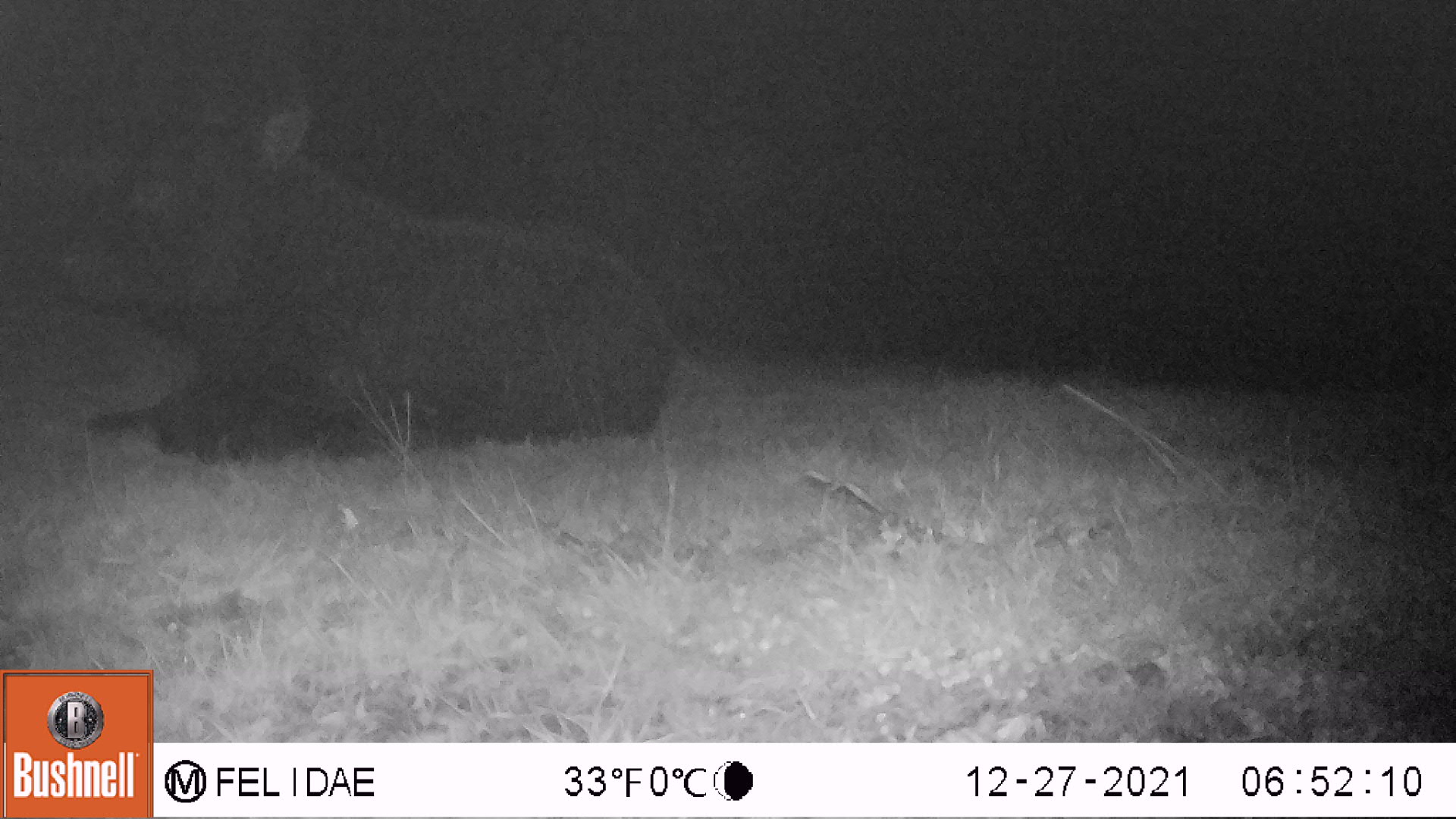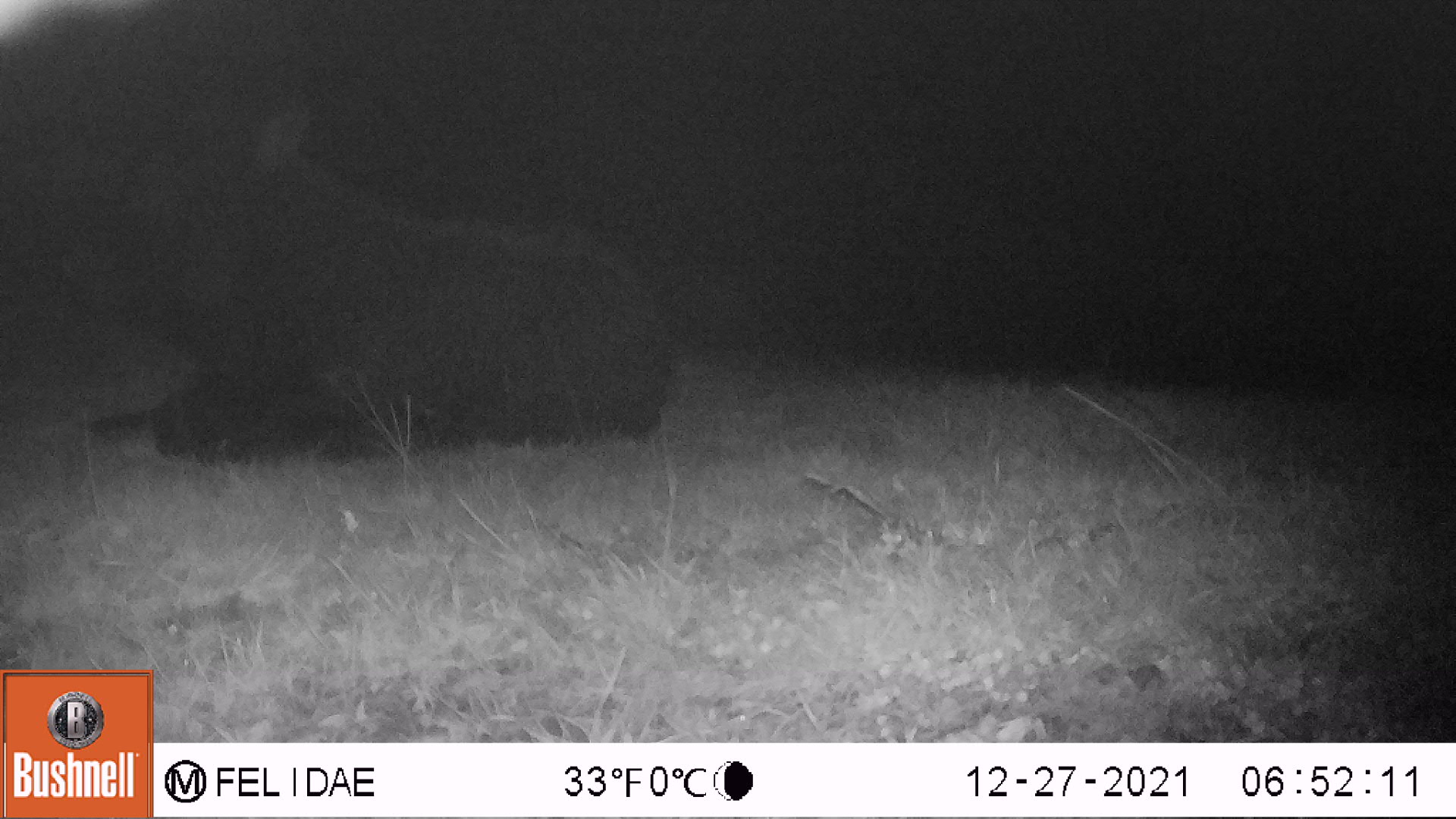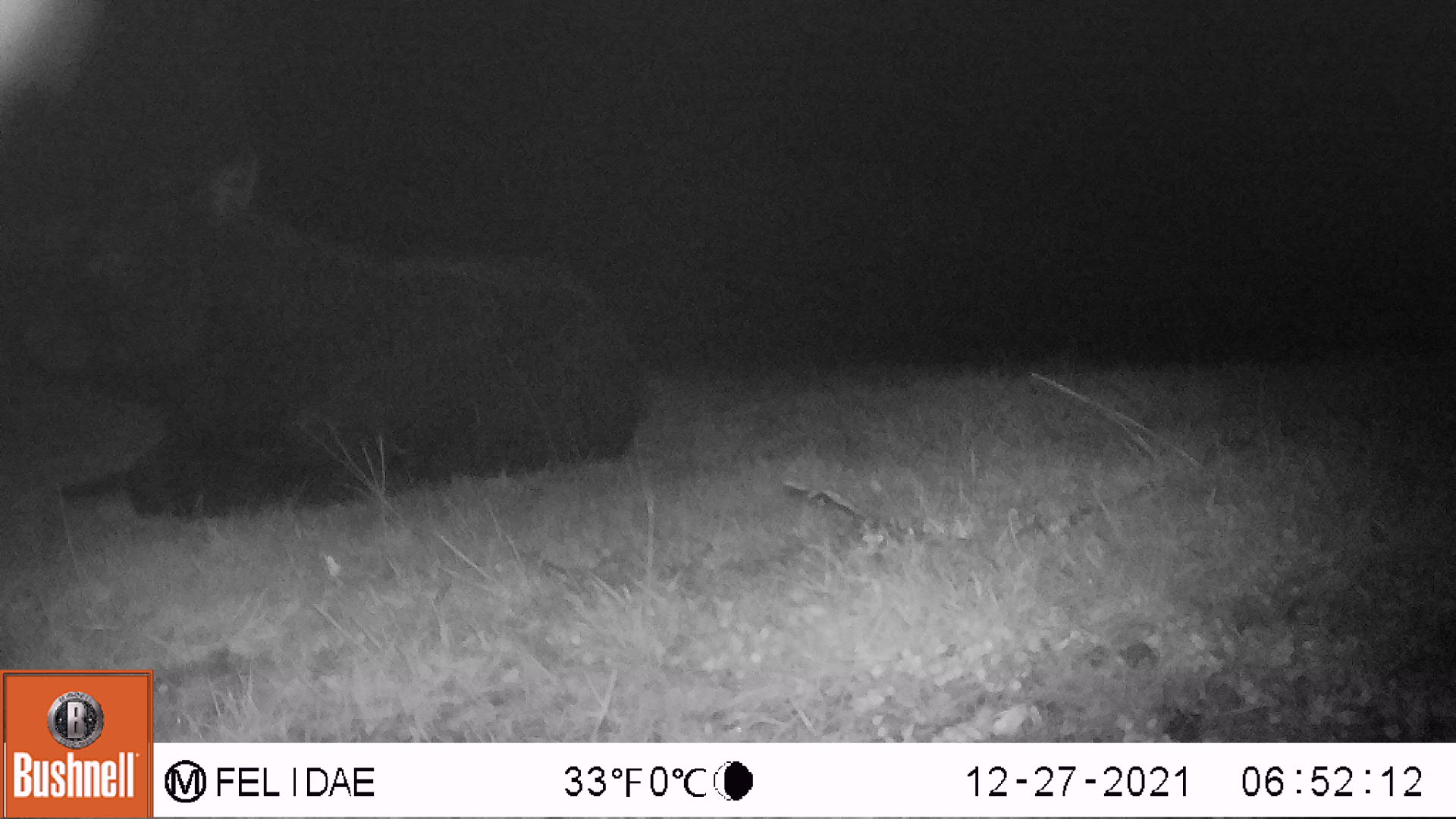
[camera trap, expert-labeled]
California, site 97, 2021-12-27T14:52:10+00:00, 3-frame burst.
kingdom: Animalia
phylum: Chordata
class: Mammalia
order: Artiodactyla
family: Bovidae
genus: Bos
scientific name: Bos taurus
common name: domestic cattle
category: cattle